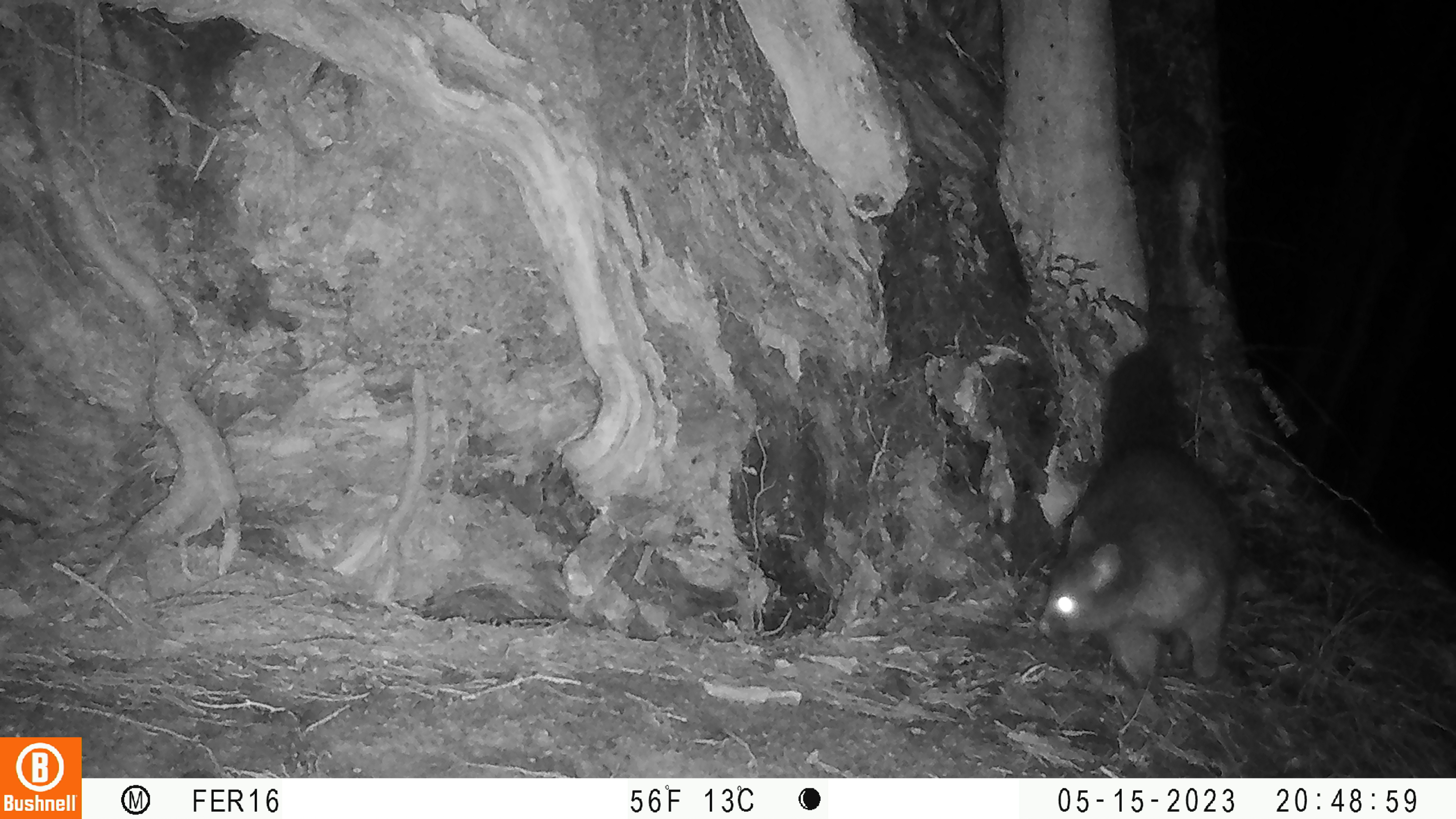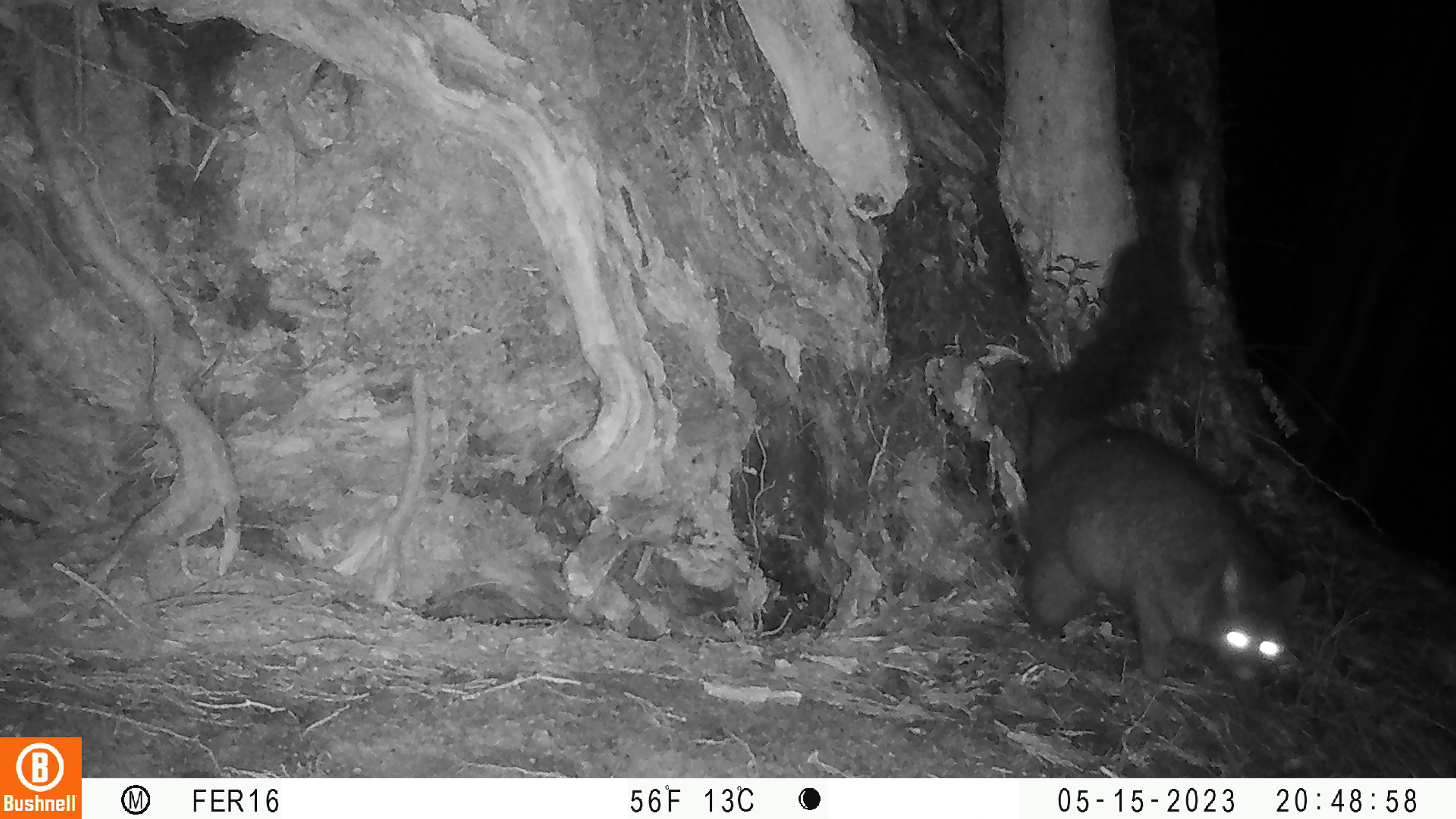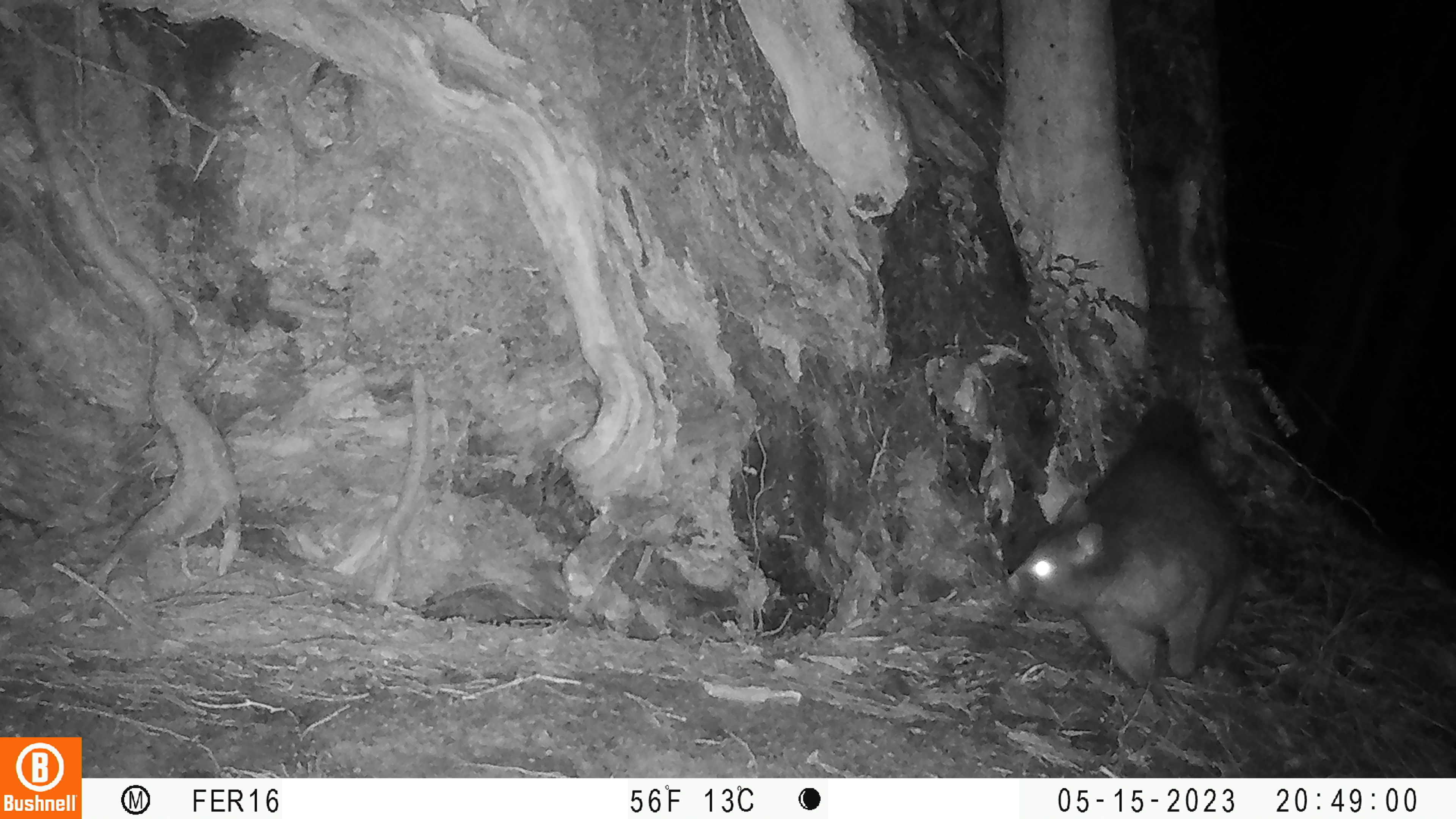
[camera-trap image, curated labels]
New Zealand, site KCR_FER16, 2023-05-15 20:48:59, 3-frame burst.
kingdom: Animalia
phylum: Chordata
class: Mammalia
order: Diprotodontia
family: Phalangeridae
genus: Trichosurus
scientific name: Trichosurus vulpecula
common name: common brushtail possum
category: possum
Possum (common brushtail possum) (Trichosurus vulpecula).